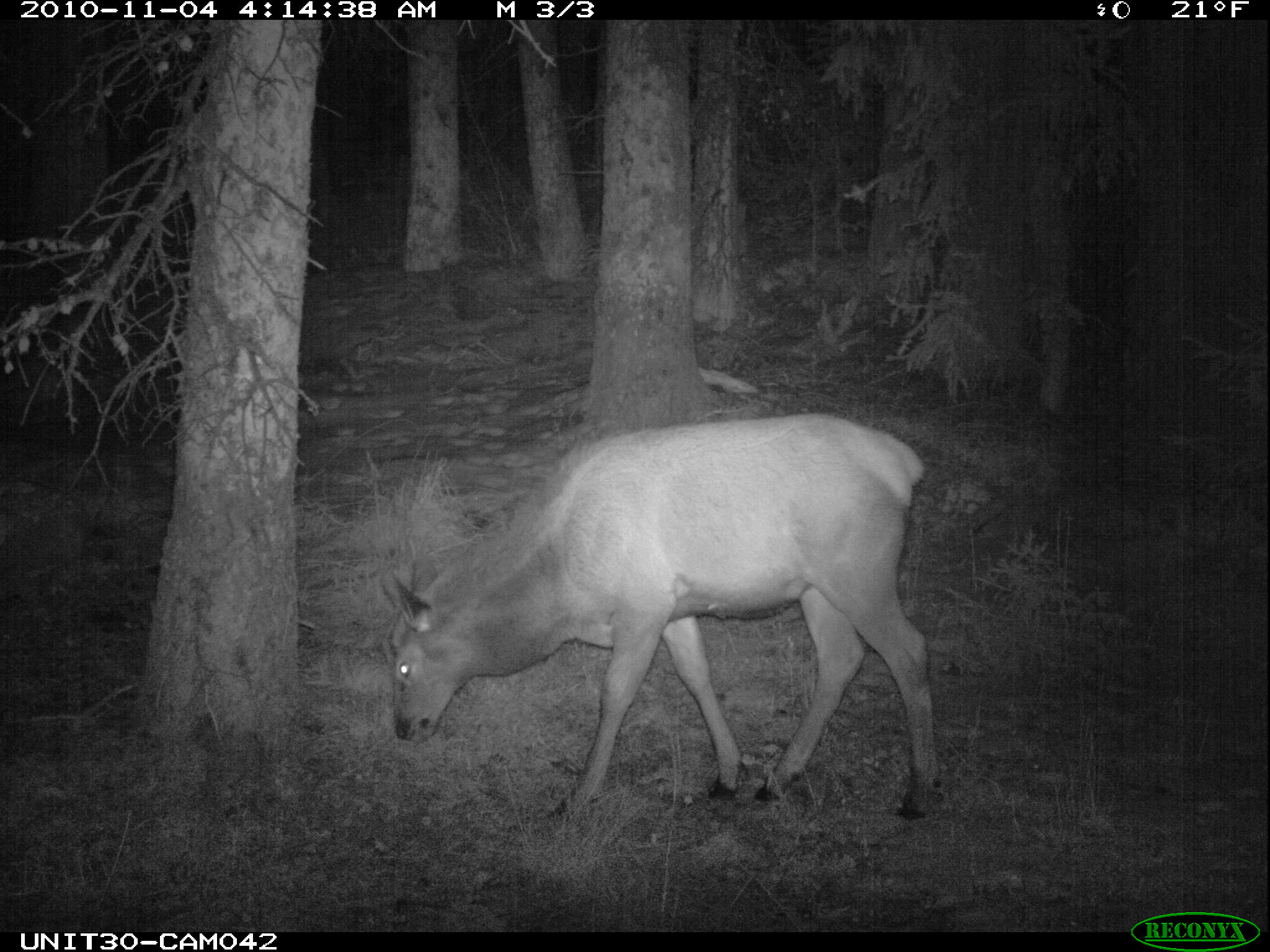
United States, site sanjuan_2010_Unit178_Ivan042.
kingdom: Animalia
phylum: Chordata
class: Mammalia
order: Artiodactyla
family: Cervidae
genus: Cervus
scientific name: Cervus elaphus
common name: red deer